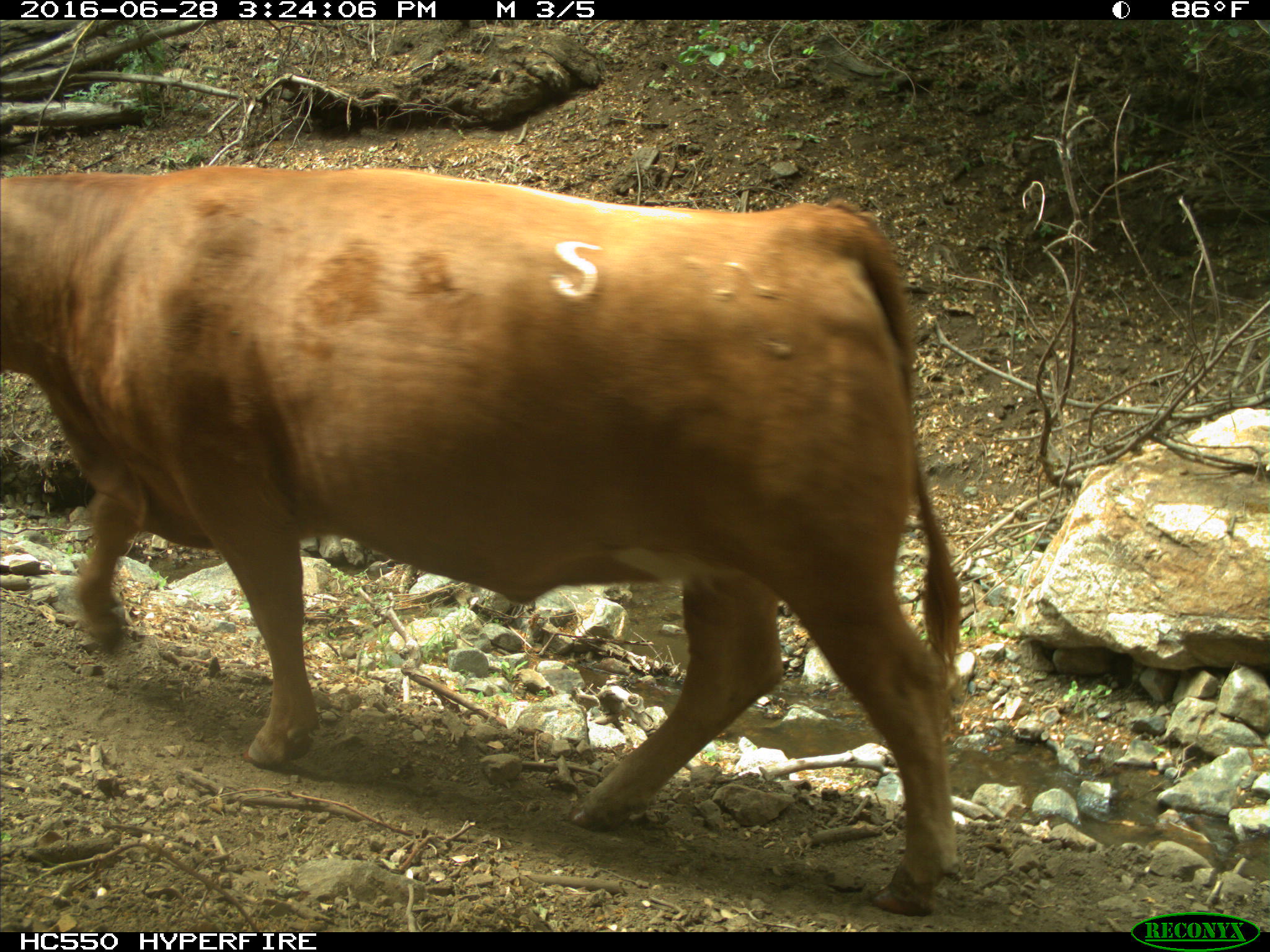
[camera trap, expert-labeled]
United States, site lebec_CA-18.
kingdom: Animalia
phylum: Chordata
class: Mammalia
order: Artiodactyla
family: Bovidae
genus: Bos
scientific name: Bos taurus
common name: domestic cow